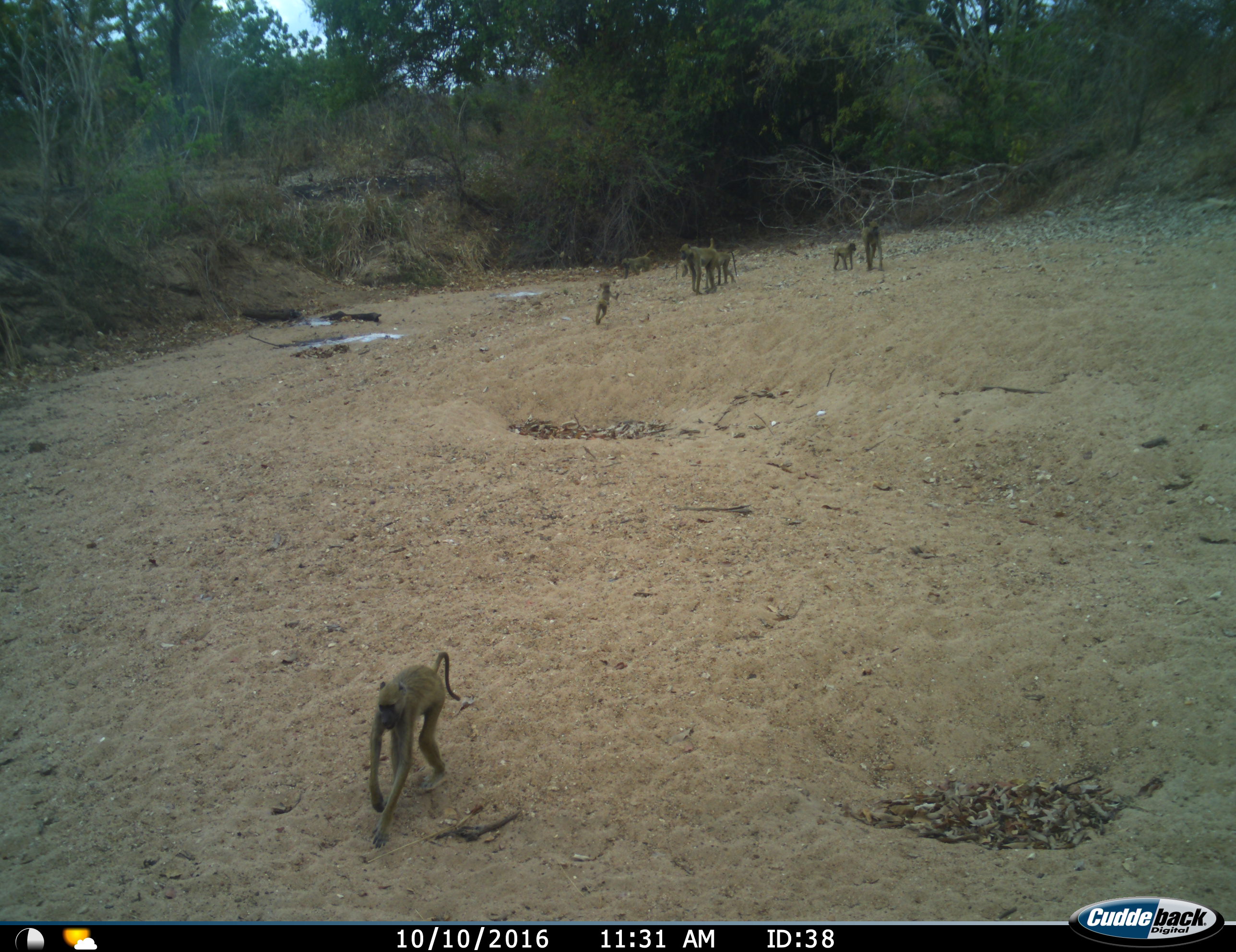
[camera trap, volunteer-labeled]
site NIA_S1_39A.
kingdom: Animalia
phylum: Chordata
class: Mammalia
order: Primates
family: Cercopithecidae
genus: Papio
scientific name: Papio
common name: baboon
Baboon (Papio), count 7. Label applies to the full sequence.